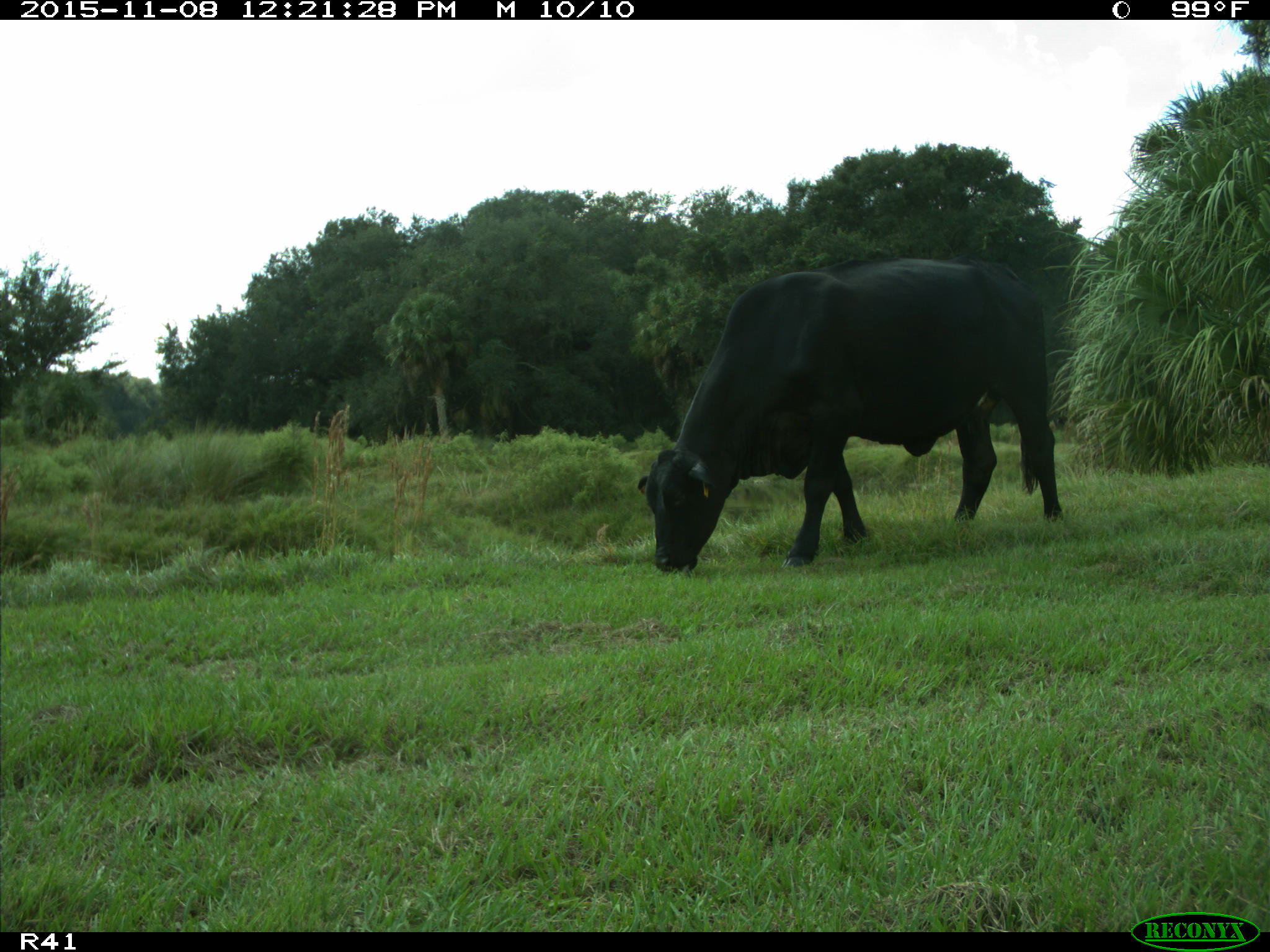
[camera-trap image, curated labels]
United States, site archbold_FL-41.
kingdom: Animalia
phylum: Chordata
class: Mammalia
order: Artiodactyla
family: Bovidae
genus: Bos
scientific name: Bos taurus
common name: domestic cow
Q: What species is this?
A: Bos taurus (domestic cow).